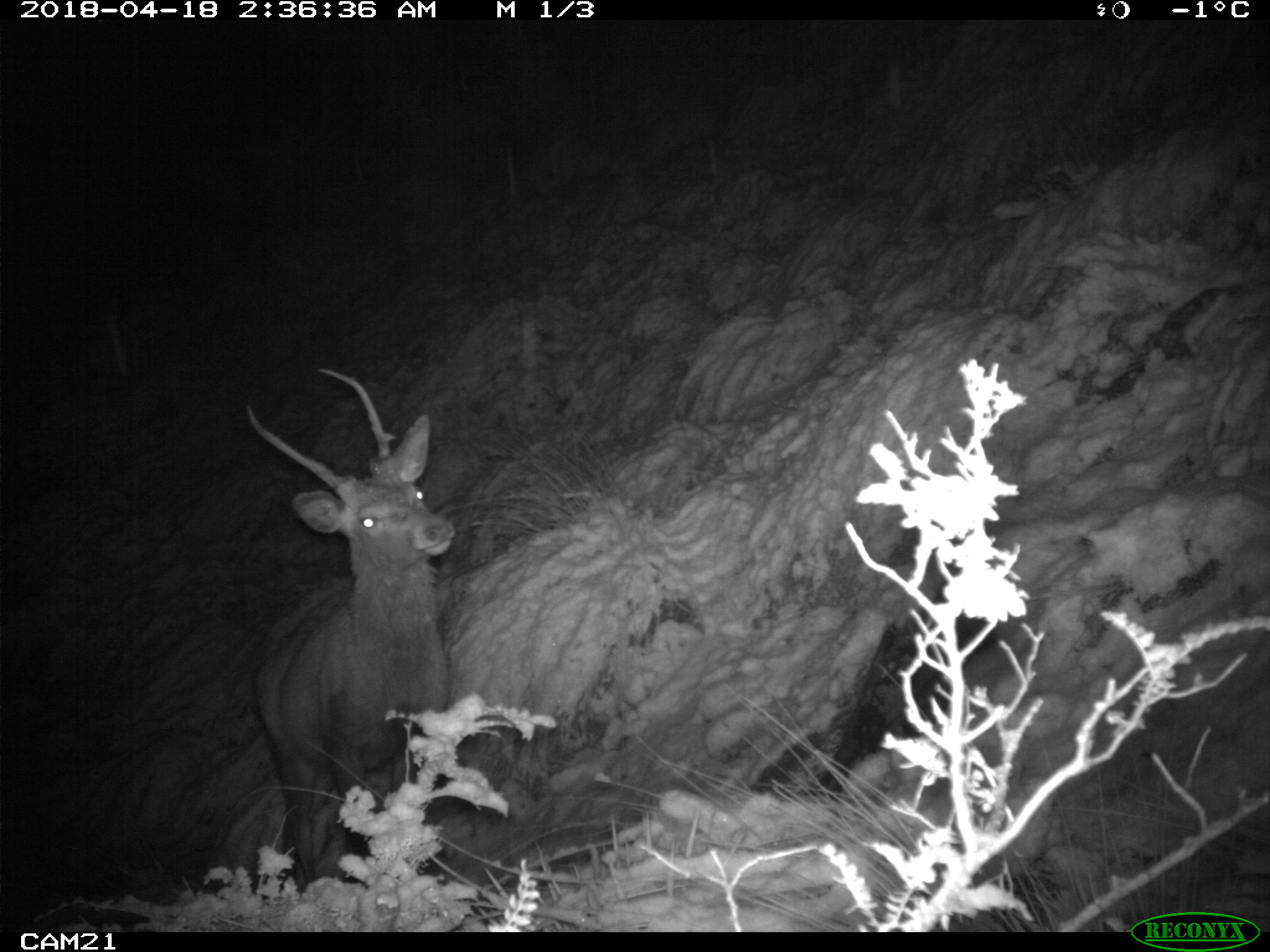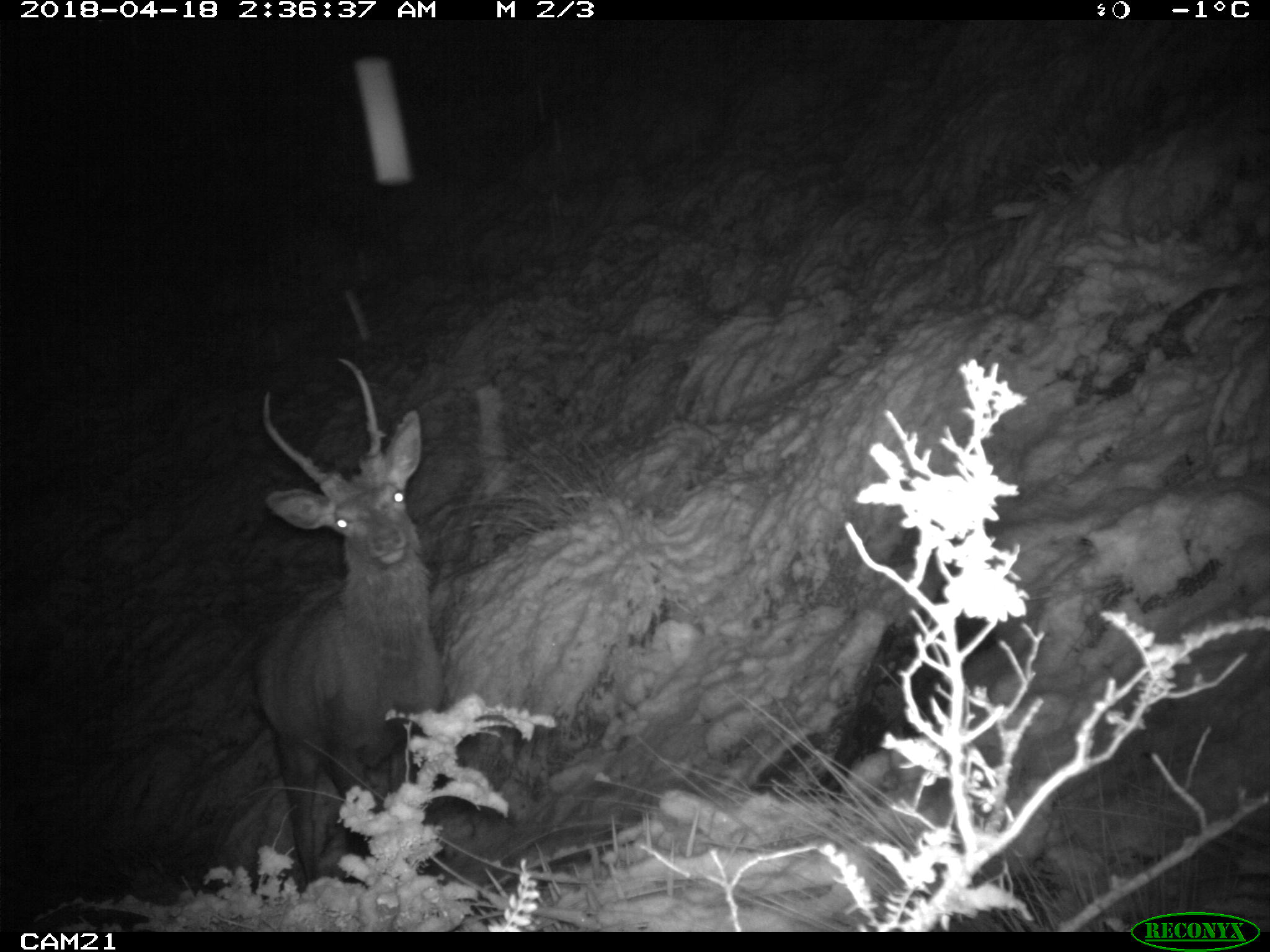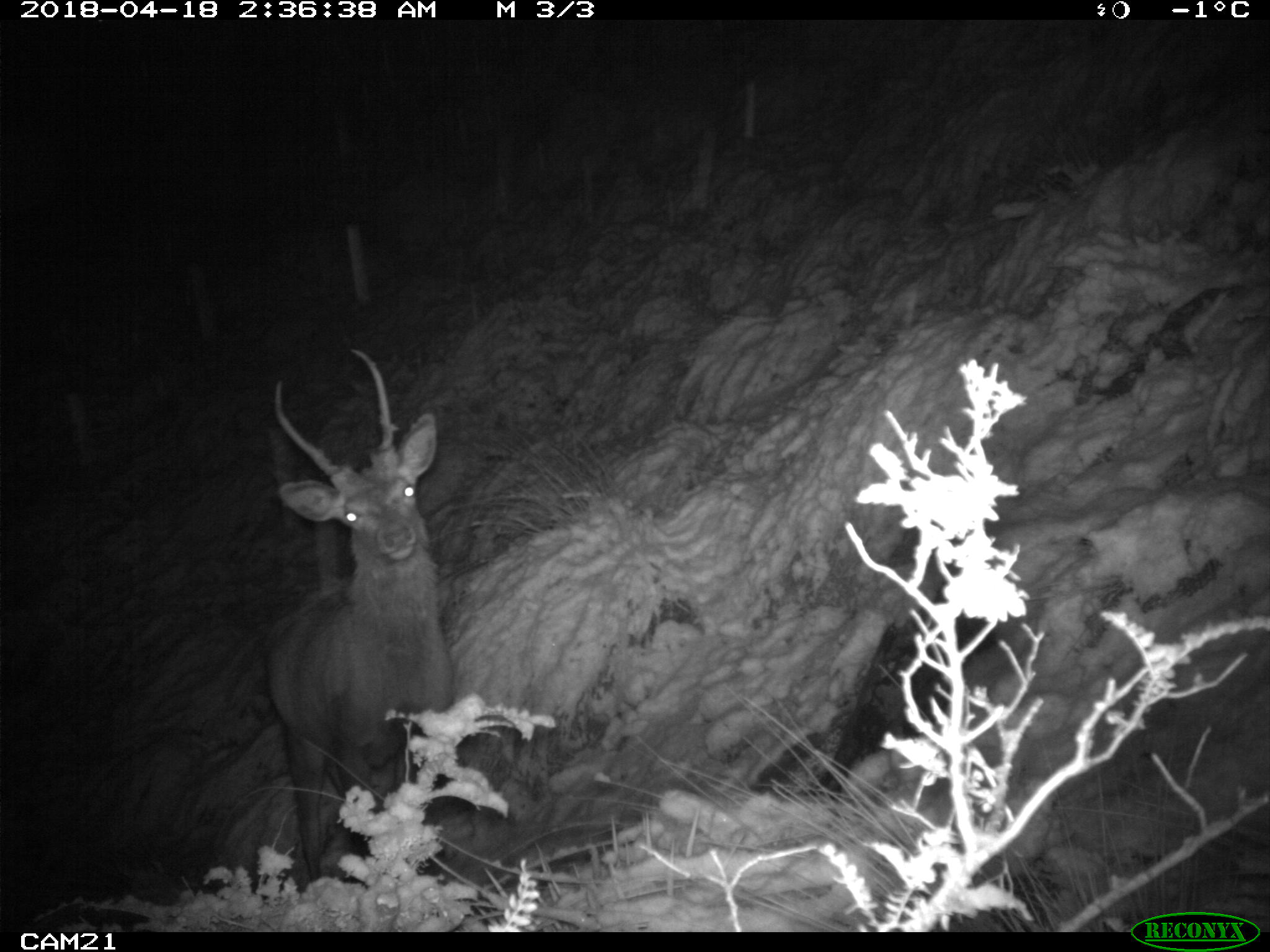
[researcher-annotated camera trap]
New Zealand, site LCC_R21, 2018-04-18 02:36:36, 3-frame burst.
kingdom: Animalia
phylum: Chordata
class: Mammalia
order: Artiodactyla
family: Cervidae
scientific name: Cervidae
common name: deer